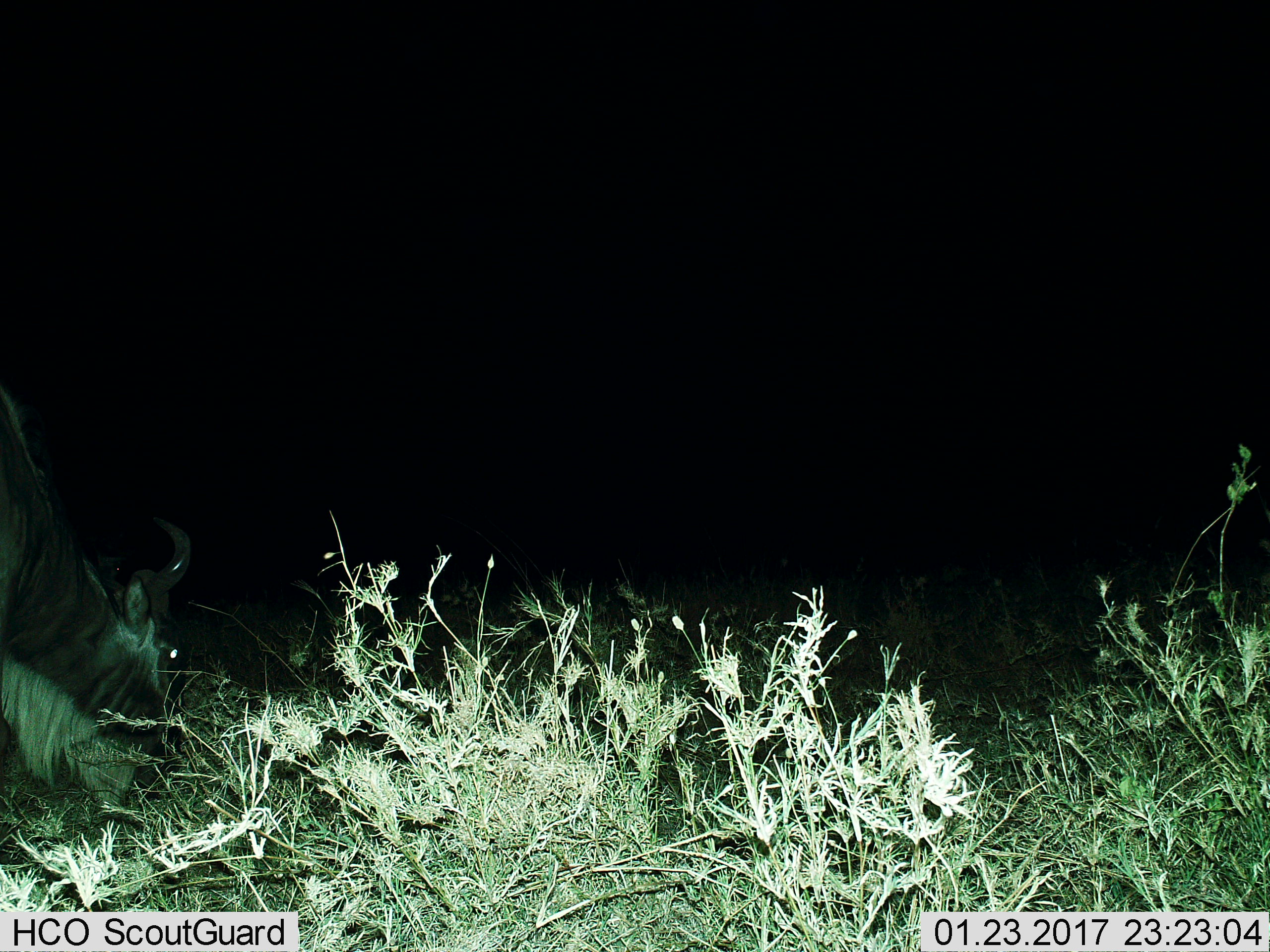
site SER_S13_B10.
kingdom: Animalia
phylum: Chordata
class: Mammalia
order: Artiodactyla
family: Bovidae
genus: Connochaetes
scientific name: Connochaetes taurinus taurinus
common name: blue wildebeest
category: wildebeestblue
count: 1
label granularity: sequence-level